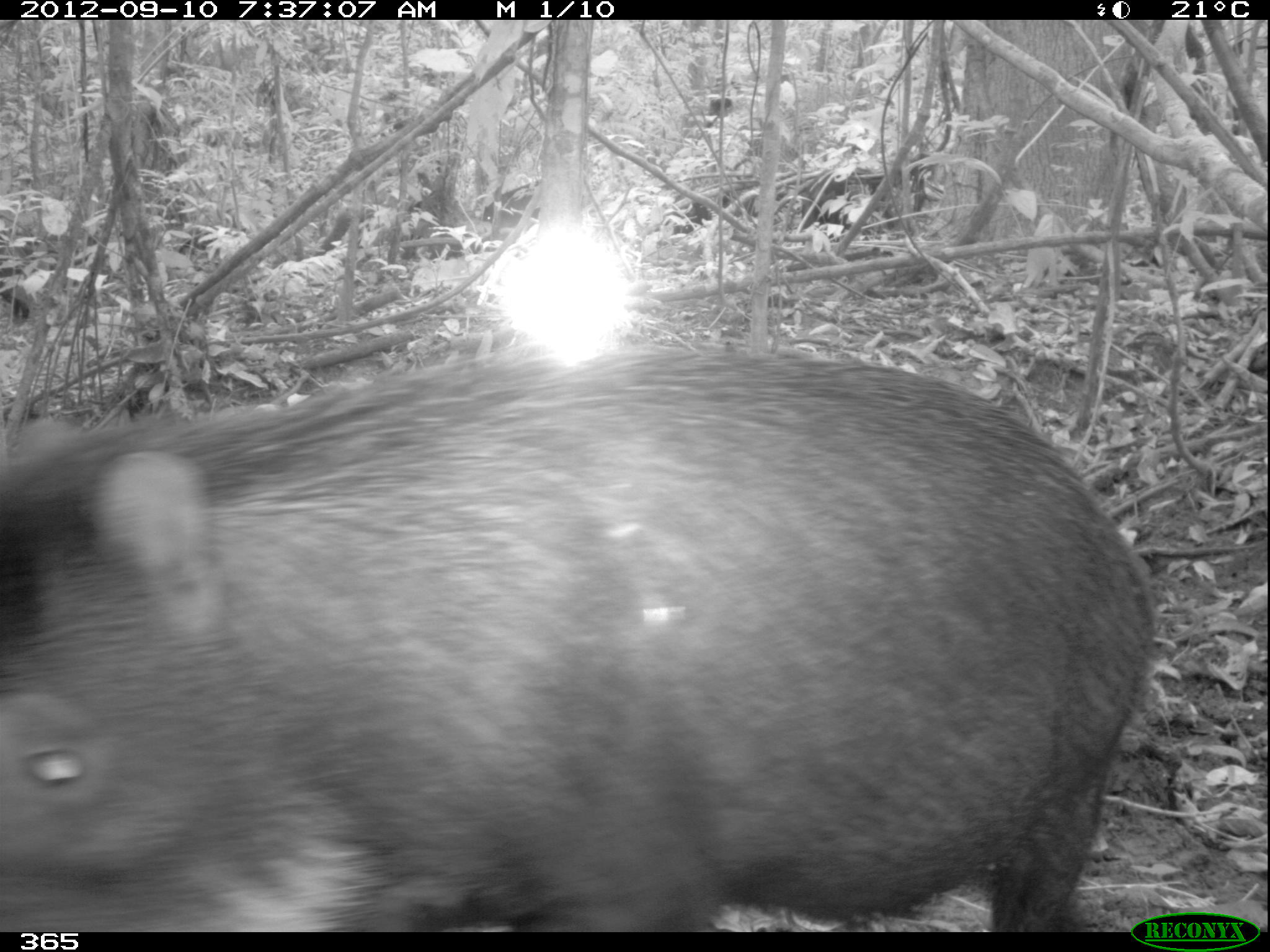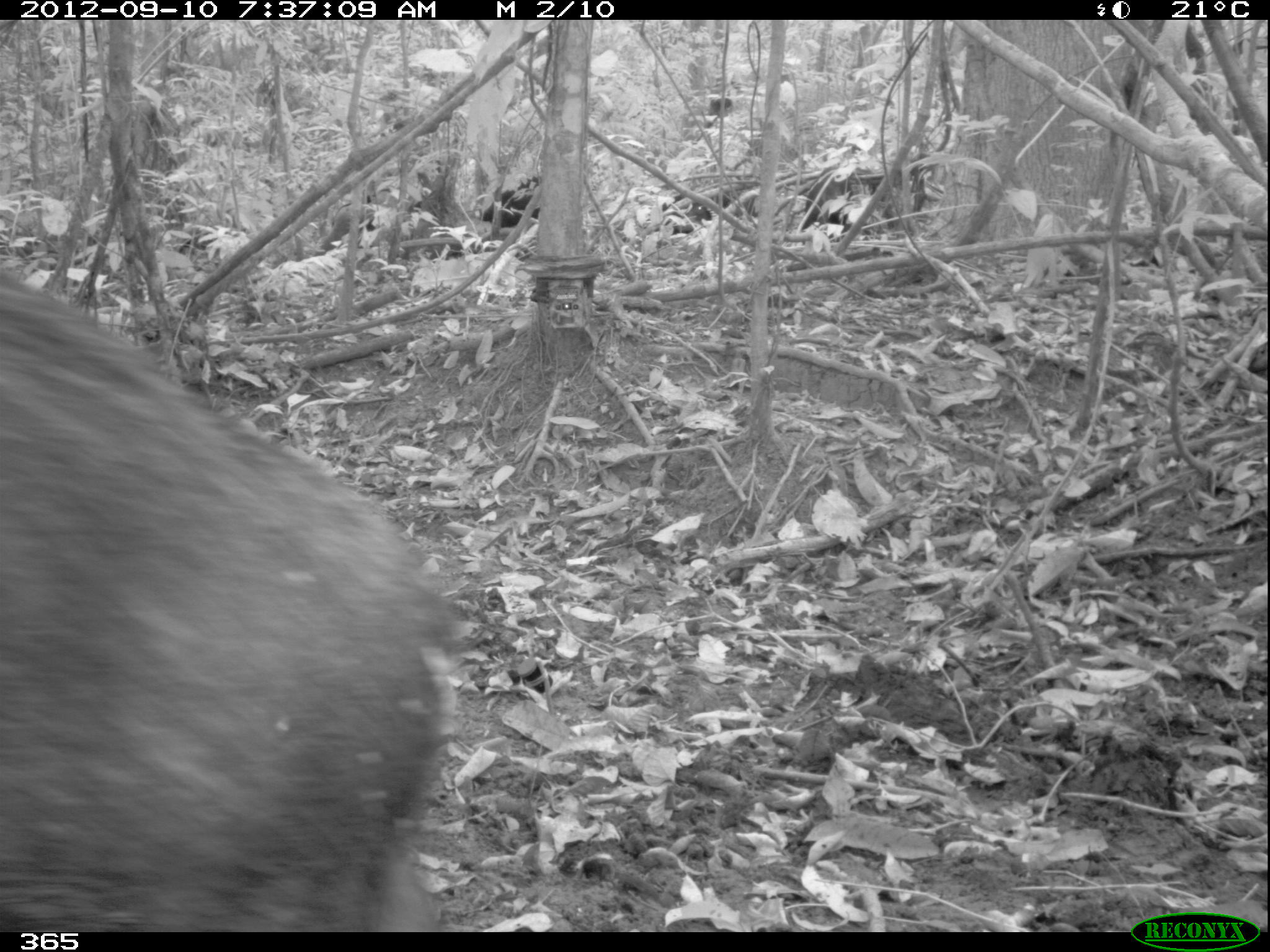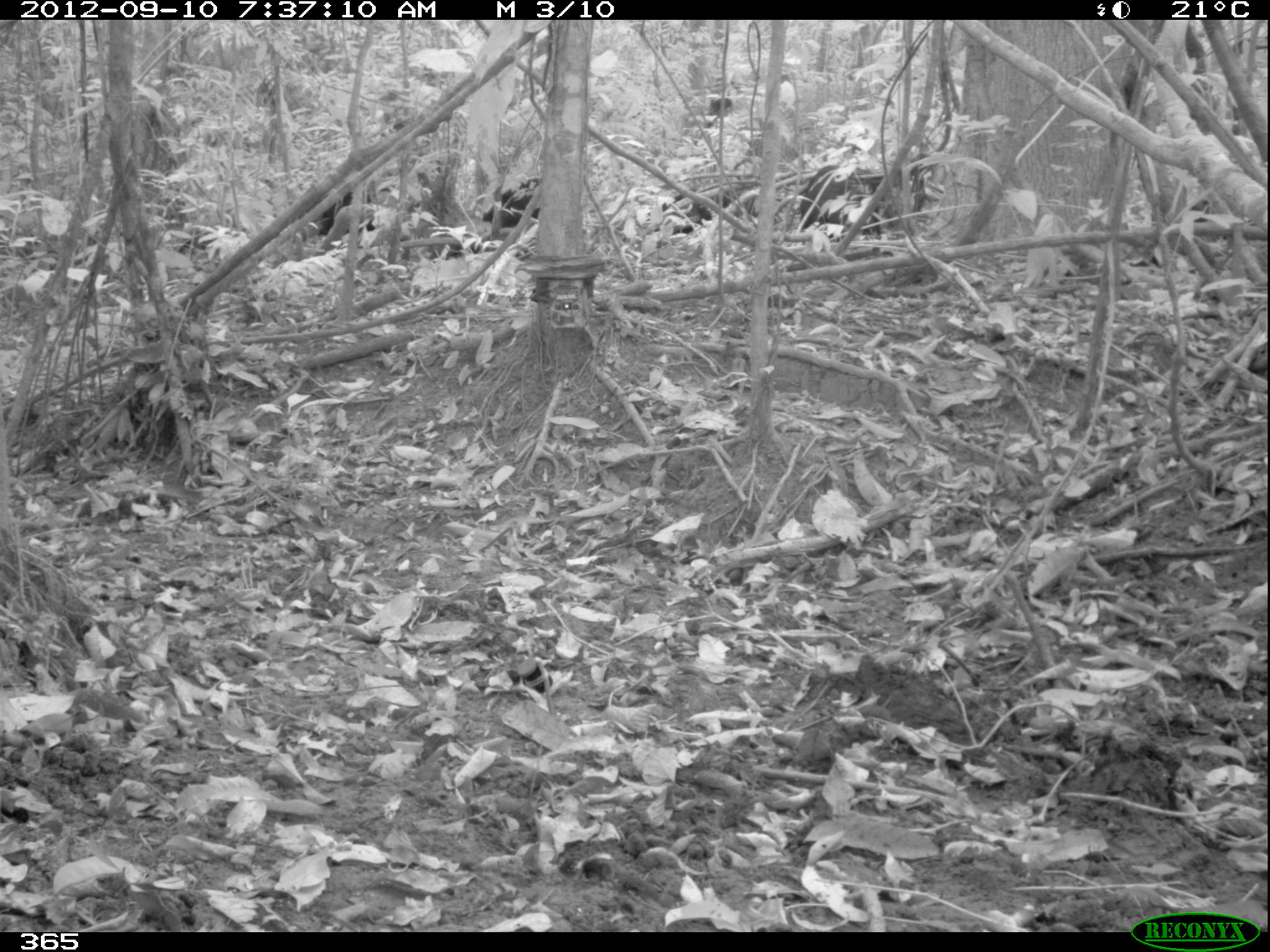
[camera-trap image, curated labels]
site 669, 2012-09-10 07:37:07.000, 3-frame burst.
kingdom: Animalia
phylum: Chordata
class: Mammalia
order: Artiodactyla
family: Tayassuidae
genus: Tayassu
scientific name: Tayassu pecari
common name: white-lipped peccary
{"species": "Tayassu pecari (white-lipped peccary)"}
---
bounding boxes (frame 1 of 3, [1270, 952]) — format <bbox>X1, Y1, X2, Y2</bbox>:
tayassu pecari: <bbox>0, 348, 1157, 932</bbox>; <bbox>799, 171, 925, 231</bbox>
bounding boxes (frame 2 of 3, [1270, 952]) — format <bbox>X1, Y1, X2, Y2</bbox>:
tayassu pecari: <bbox>0, 266, 461, 932</bbox>; <bbox>801, 165, 924, 242</bbox>; <bbox>483, 177, 540, 228</bbox>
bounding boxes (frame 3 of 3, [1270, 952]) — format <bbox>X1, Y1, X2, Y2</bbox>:
tayassu pecari: <bbox>798, 163, 927, 235</bbox>; <bbox>655, 179, 756, 241</bbox>; <bbox>482, 177, 540, 227</bbox>